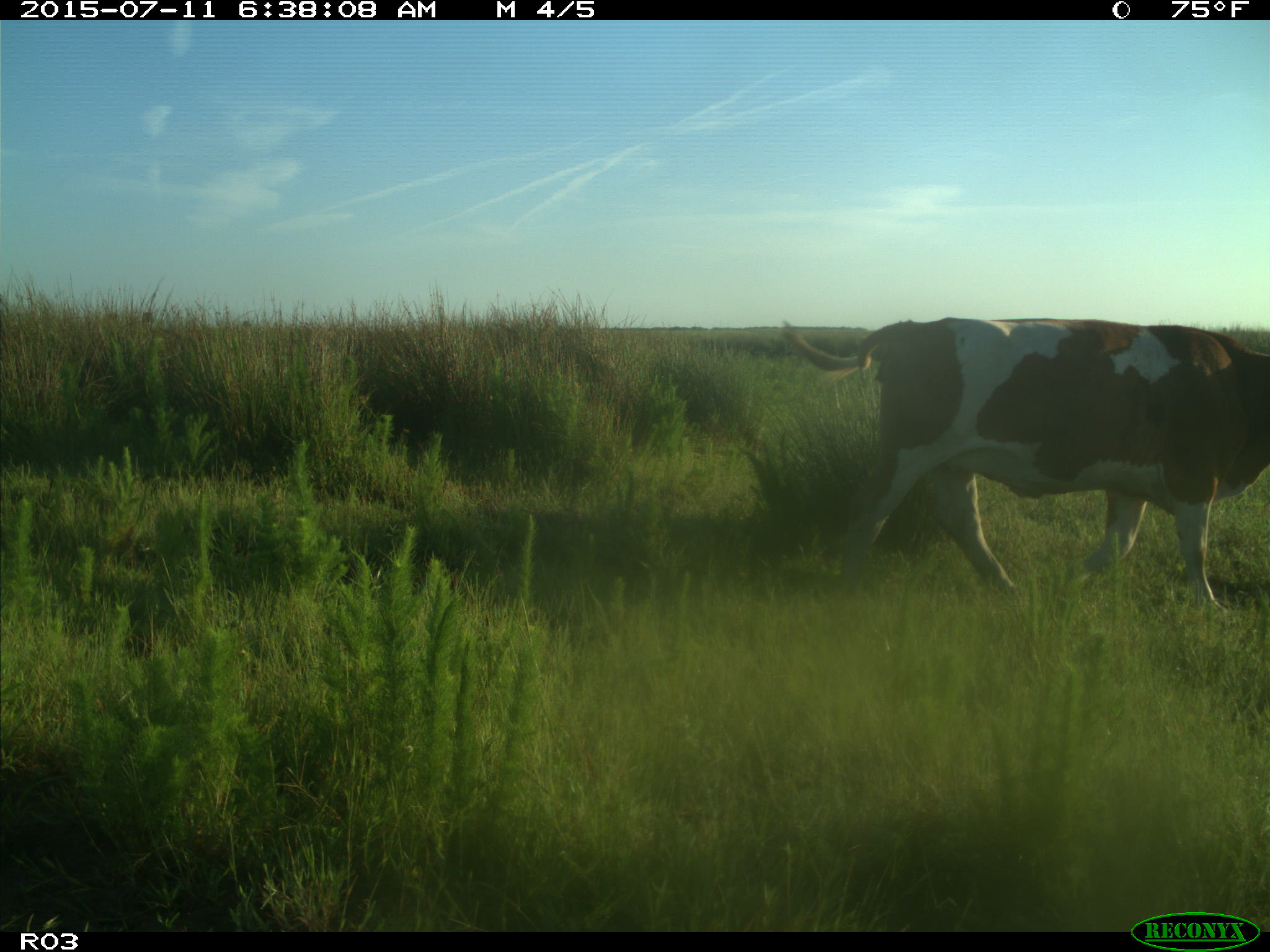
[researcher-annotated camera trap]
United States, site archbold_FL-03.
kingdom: Animalia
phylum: Chordata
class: Mammalia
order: Artiodactyla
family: Bovidae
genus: Bos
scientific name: Bos taurus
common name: domestic cow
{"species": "Bos taurus (domestic cow)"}